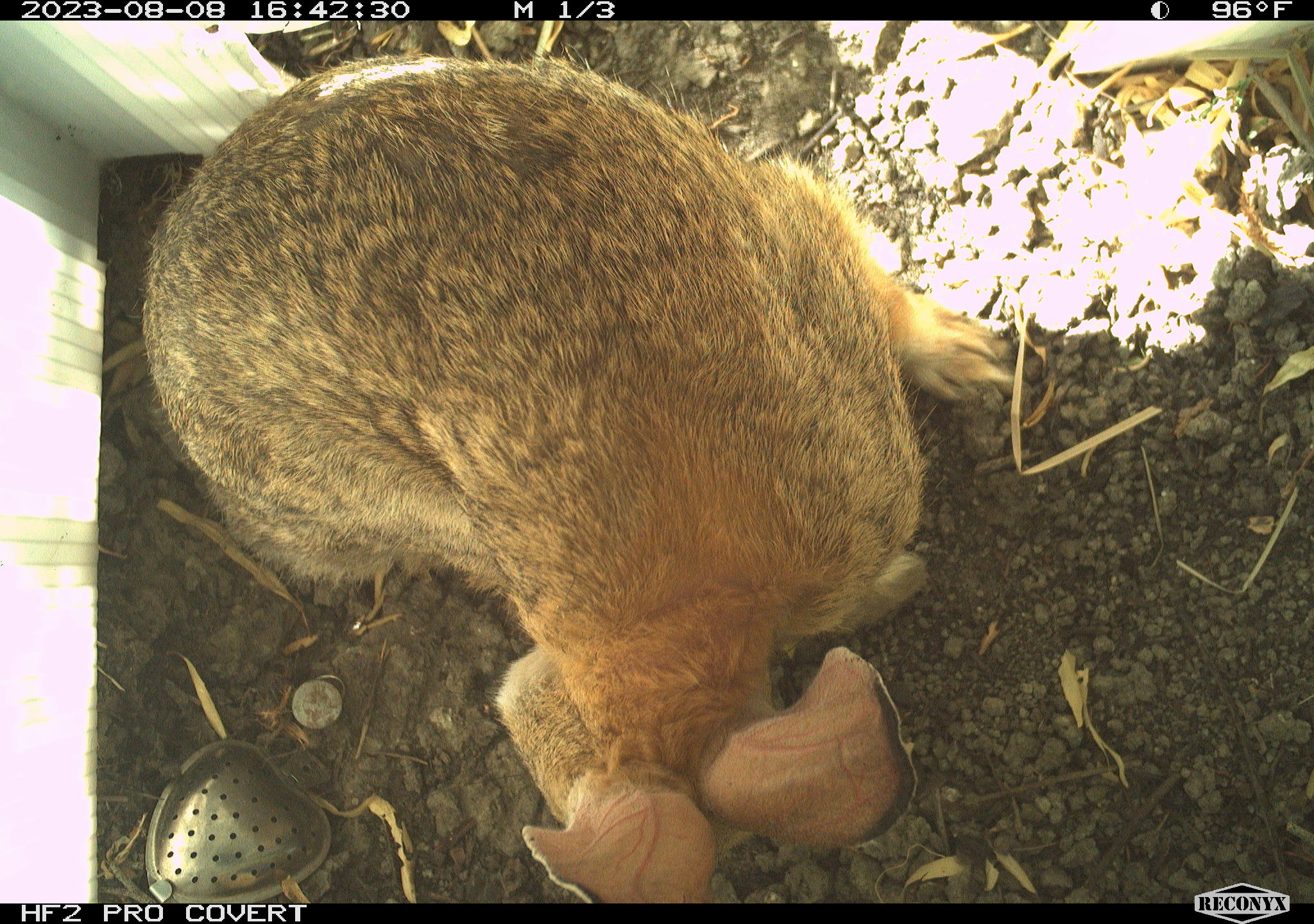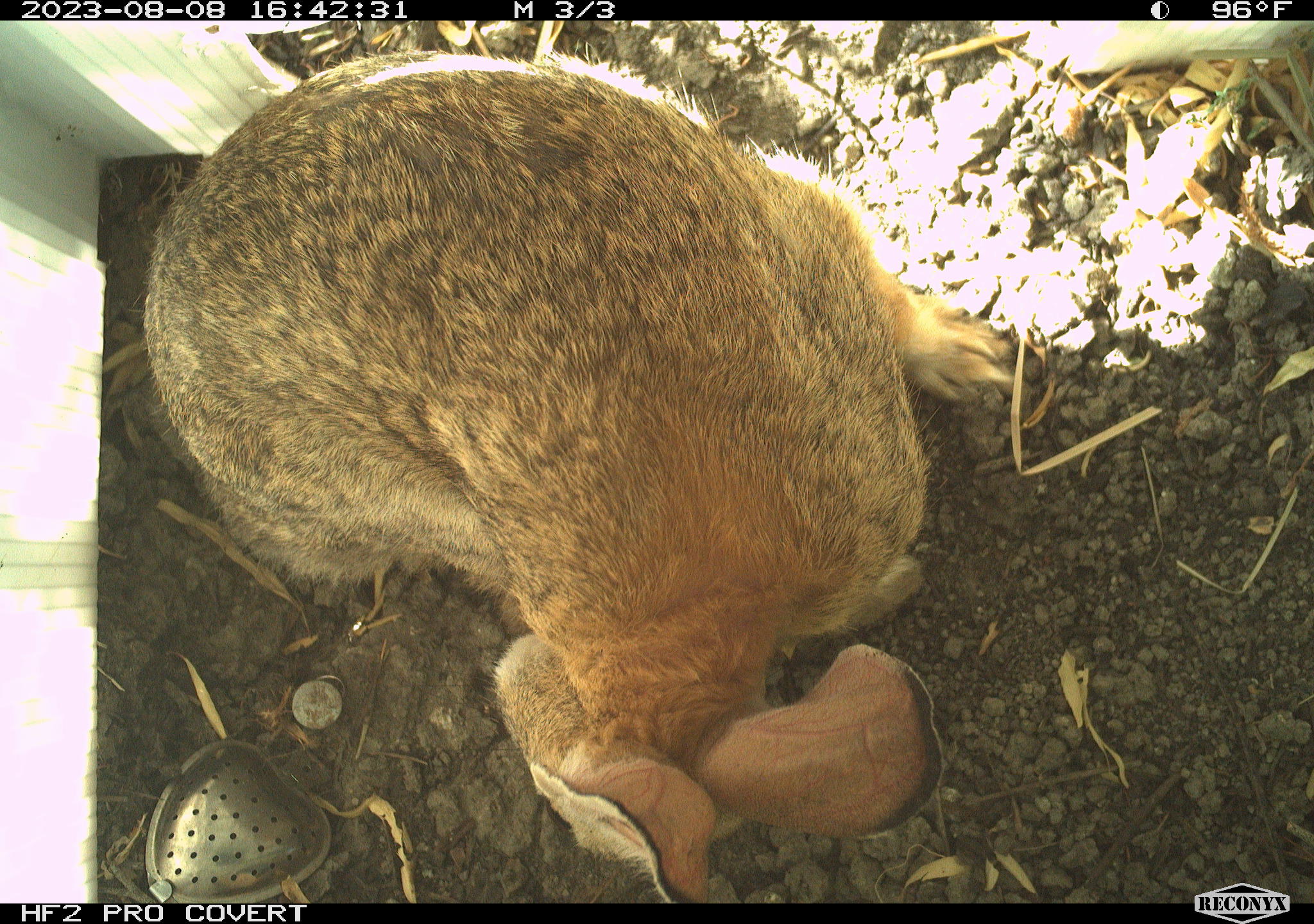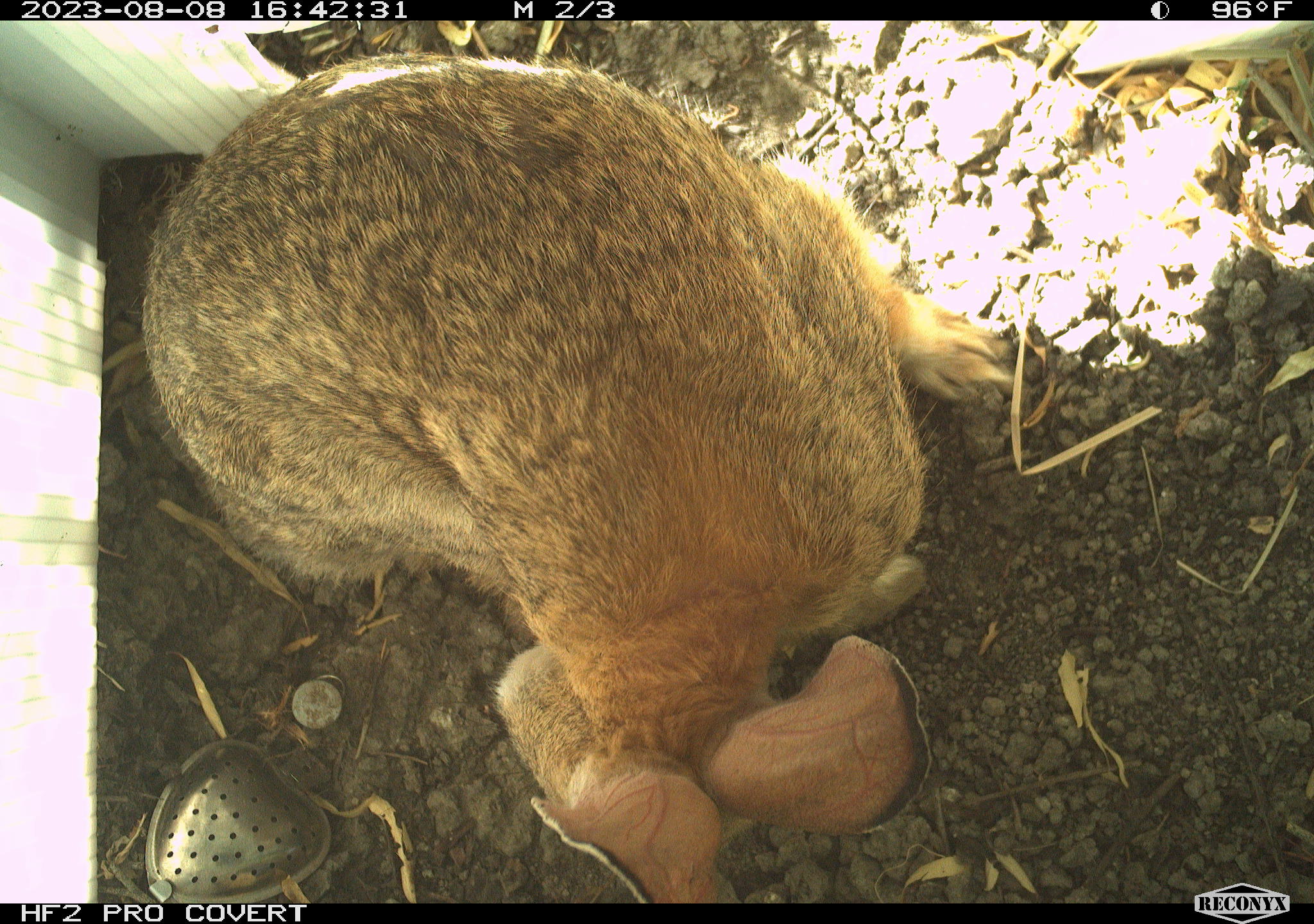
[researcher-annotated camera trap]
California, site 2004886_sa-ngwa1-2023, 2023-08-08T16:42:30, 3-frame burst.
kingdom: Animalia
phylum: Chordata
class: Mammalia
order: Lagomorpha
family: Leporidae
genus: Sylvilagus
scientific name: Sylvilagus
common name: cottontail rabbits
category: sylvilagus species